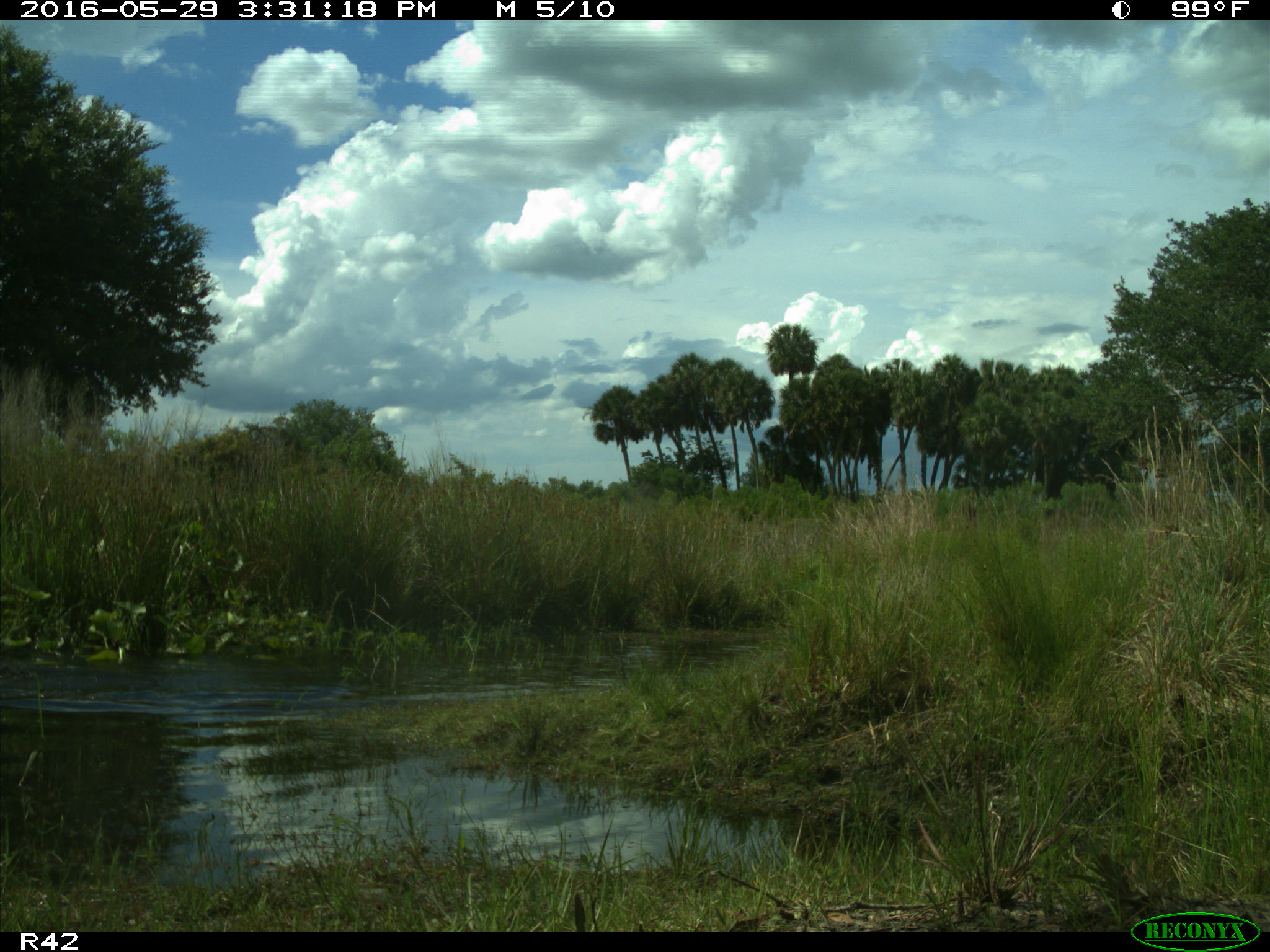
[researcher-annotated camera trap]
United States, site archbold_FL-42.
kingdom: Animalia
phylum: Chordata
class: Mammalia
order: Artiodactyla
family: Bovidae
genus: Bos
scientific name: Bos taurus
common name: domestic cow